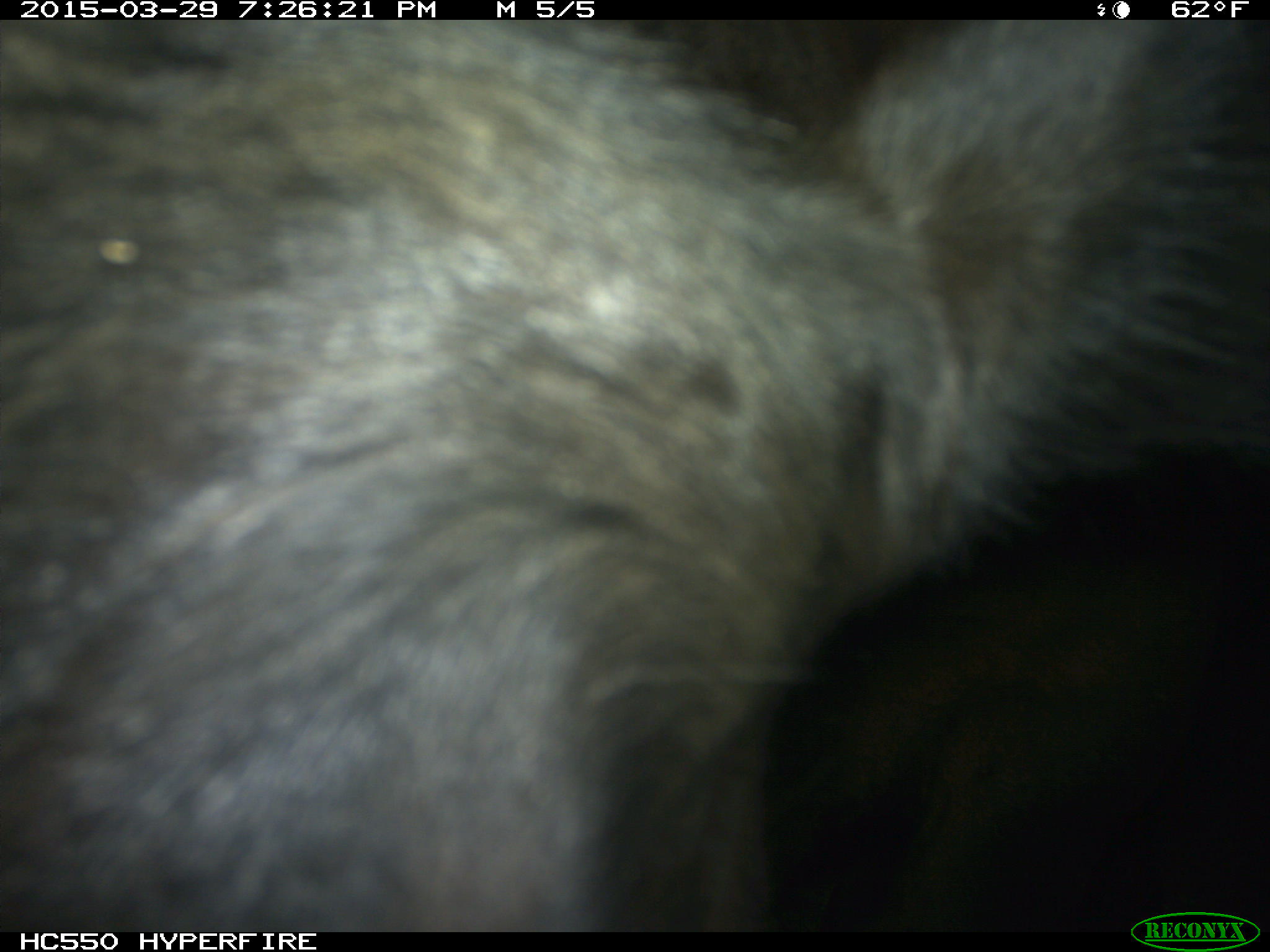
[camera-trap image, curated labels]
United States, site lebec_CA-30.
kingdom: Animalia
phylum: Chordata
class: Mammalia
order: Artiodactyla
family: Bovidae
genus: Bos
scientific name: Bos taurus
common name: domestic cow